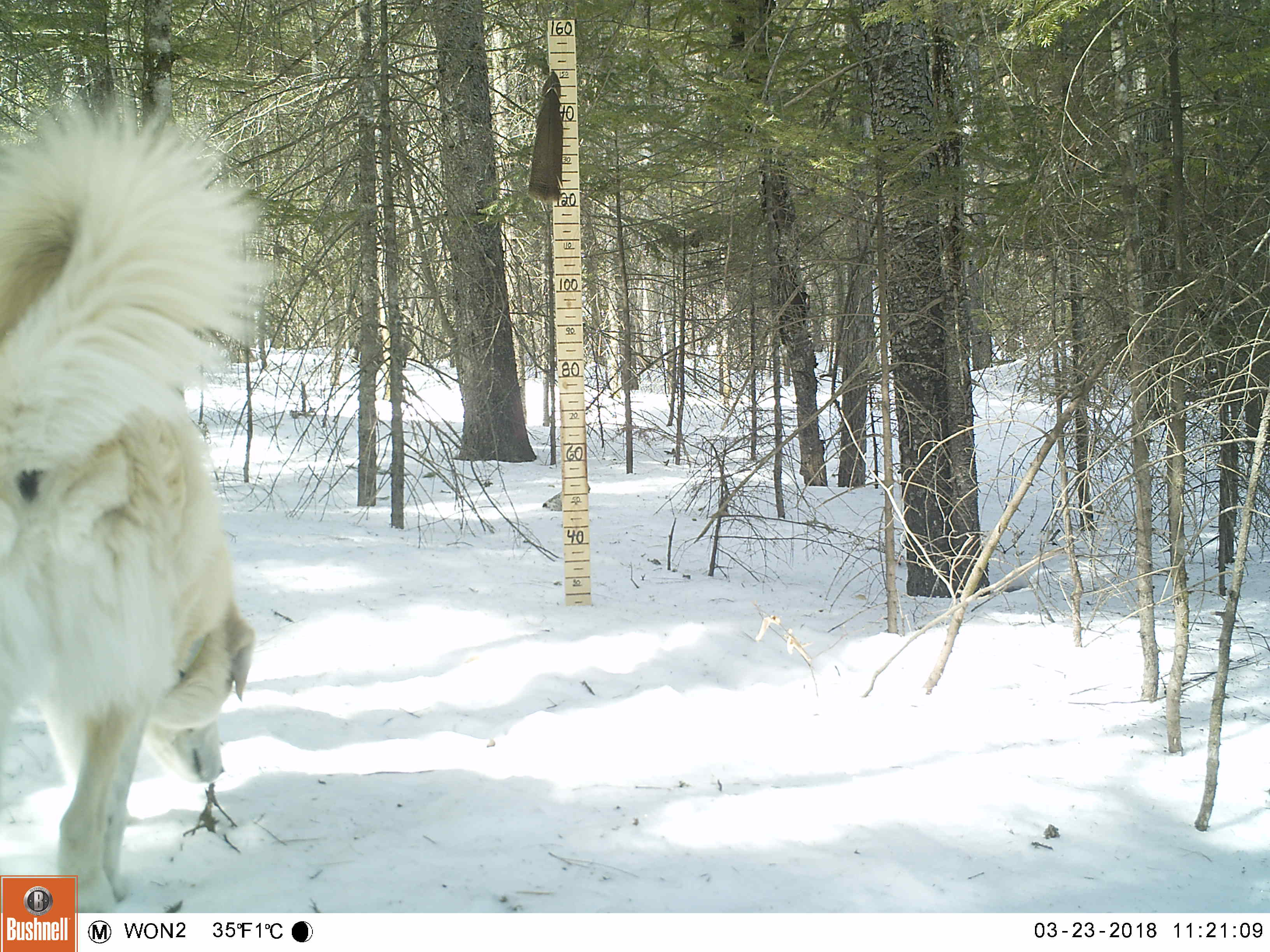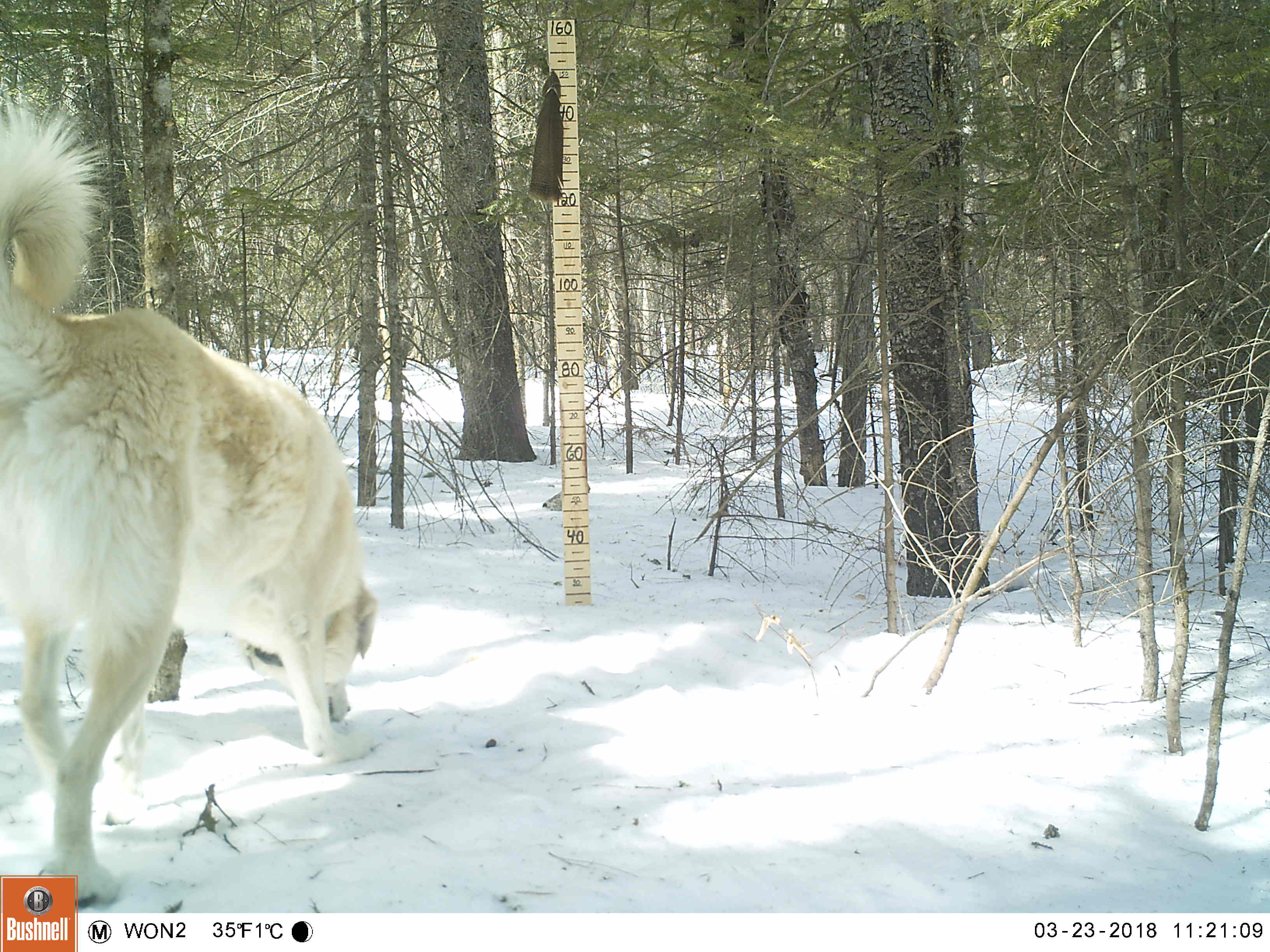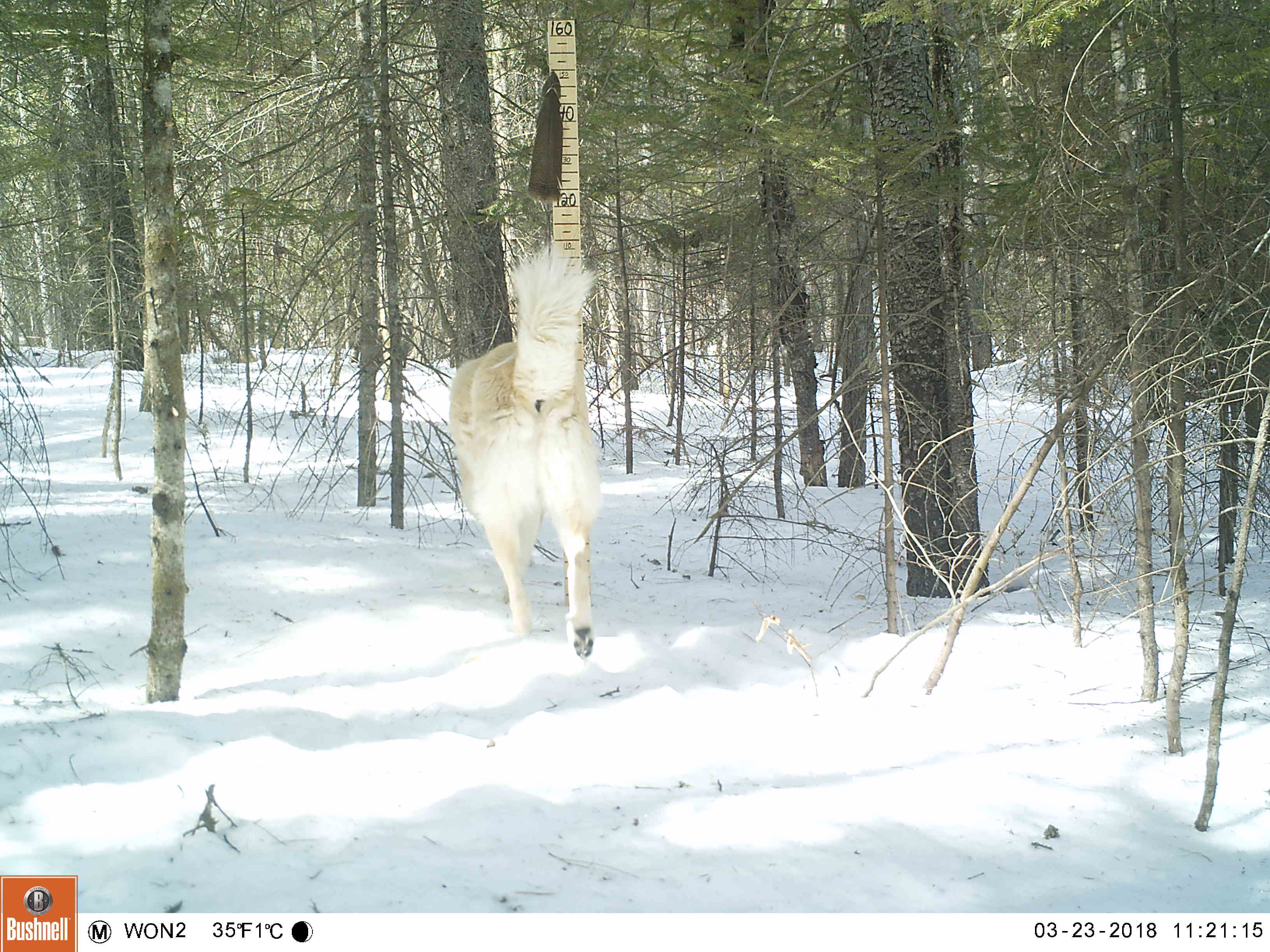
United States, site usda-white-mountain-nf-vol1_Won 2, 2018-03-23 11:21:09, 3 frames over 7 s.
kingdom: Animalia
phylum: Chordata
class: Mammalia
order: Carnivora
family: Canidae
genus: Canis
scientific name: Canis familiaris familiaris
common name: domestic dog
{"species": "domestic dog (Canis familiaris familiaris)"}